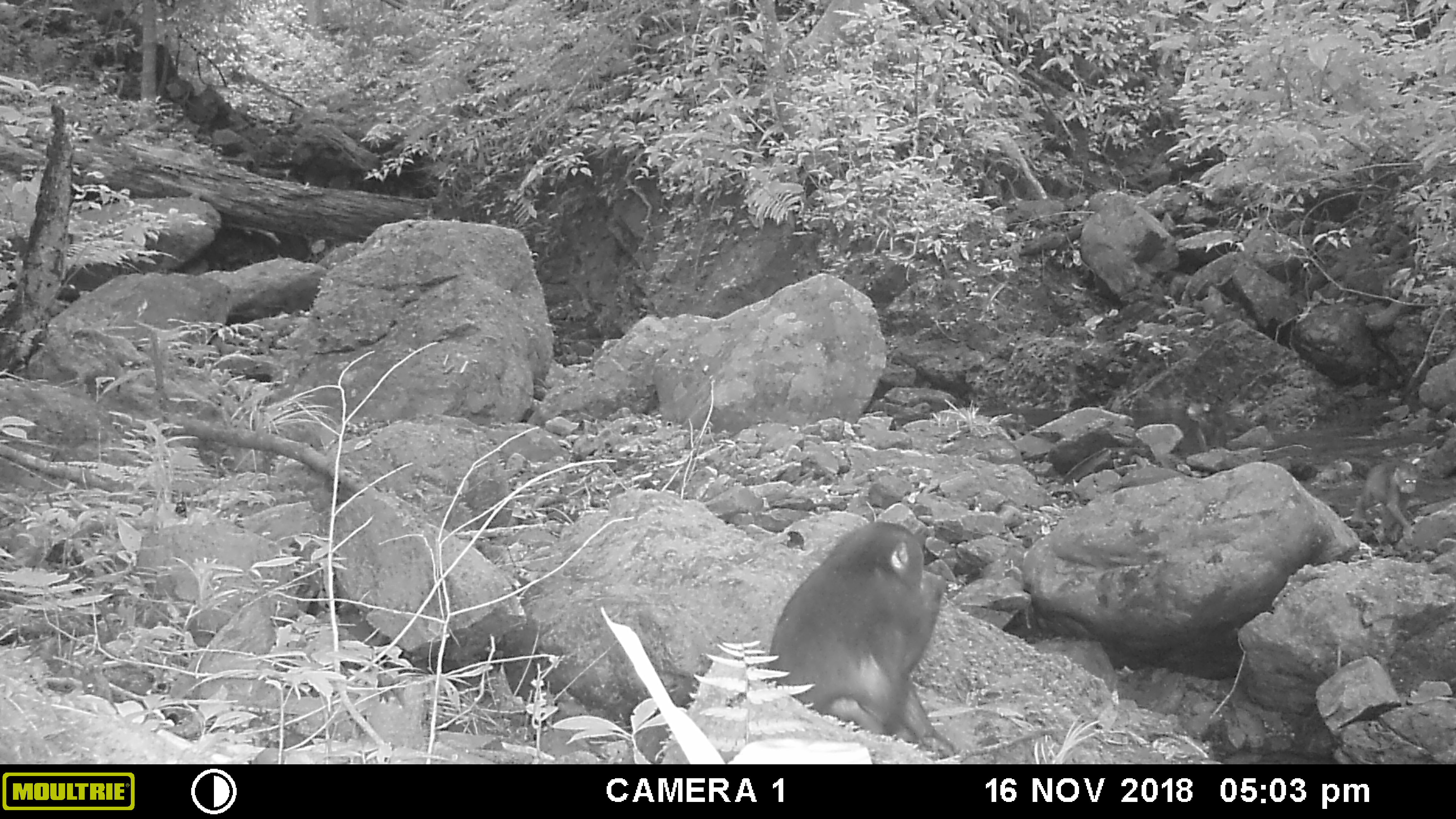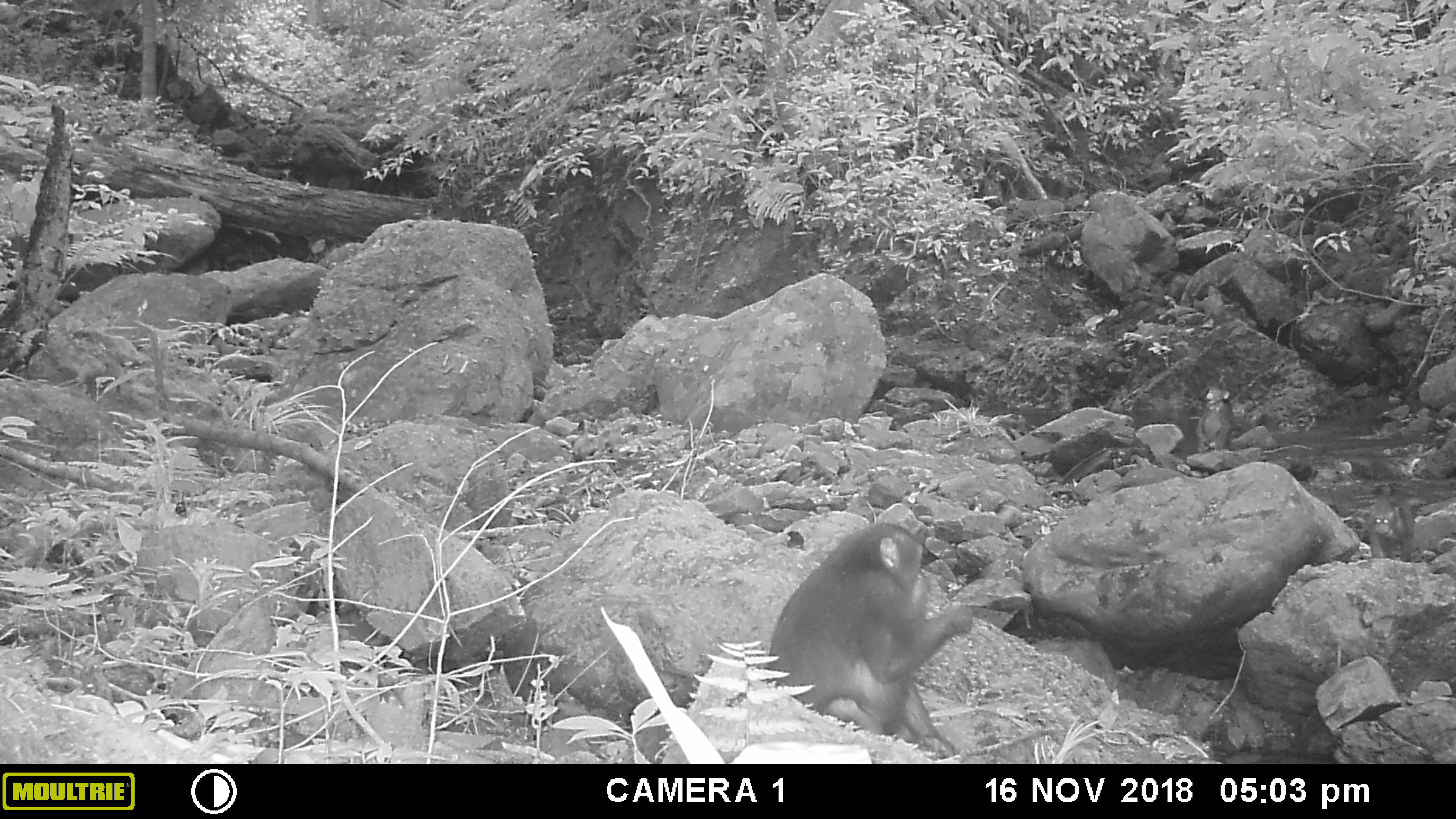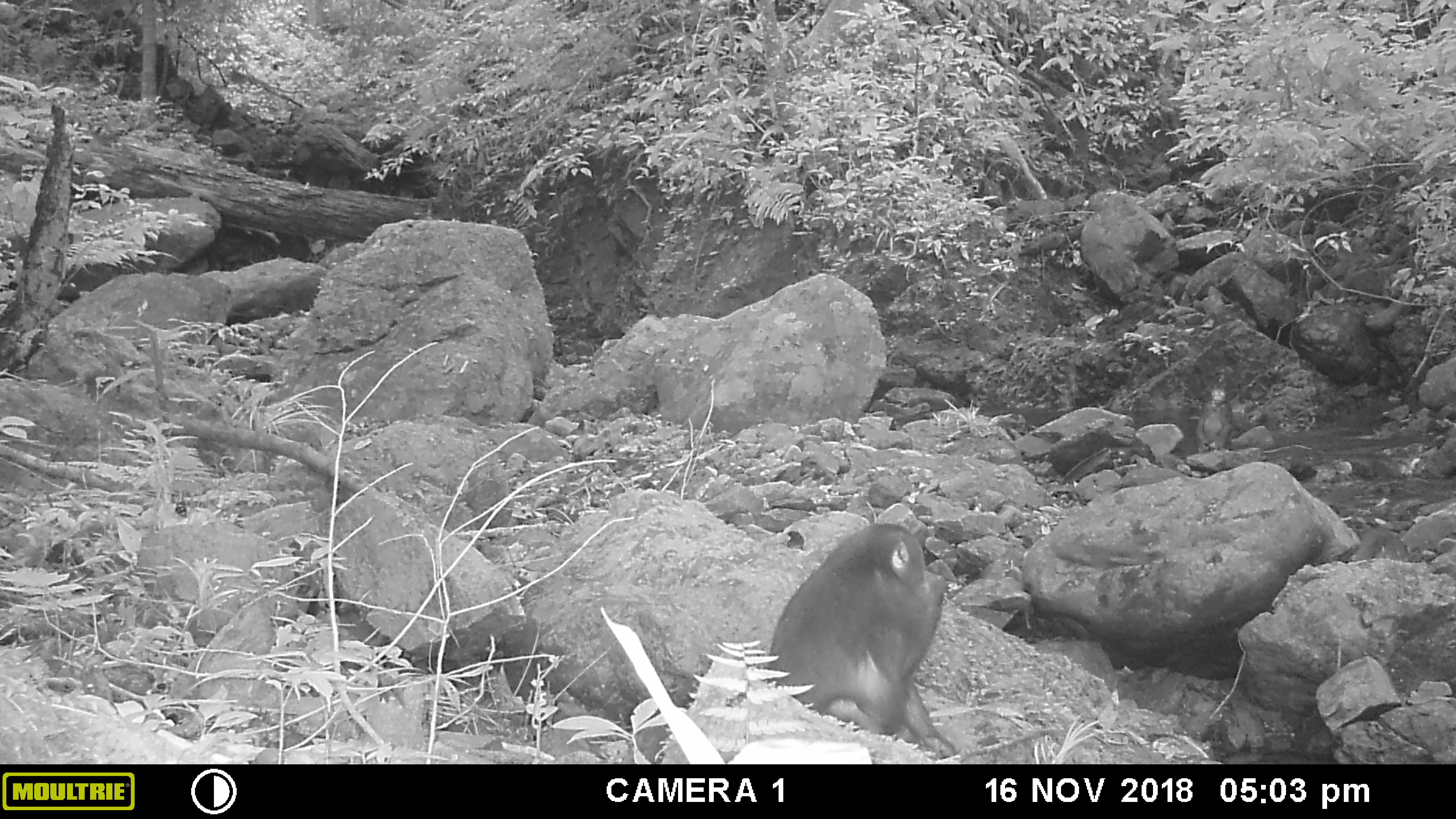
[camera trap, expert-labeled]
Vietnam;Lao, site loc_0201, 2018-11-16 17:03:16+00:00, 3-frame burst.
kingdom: Animalia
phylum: Chordata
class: Mammalia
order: Primates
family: Cercopithecidae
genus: Macaca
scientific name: Macaca arctoides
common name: stump-tailed macaque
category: stump tailed macaque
Stump tailed macaque (stump-tailed macaque) (Macaca arctoides). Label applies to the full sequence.